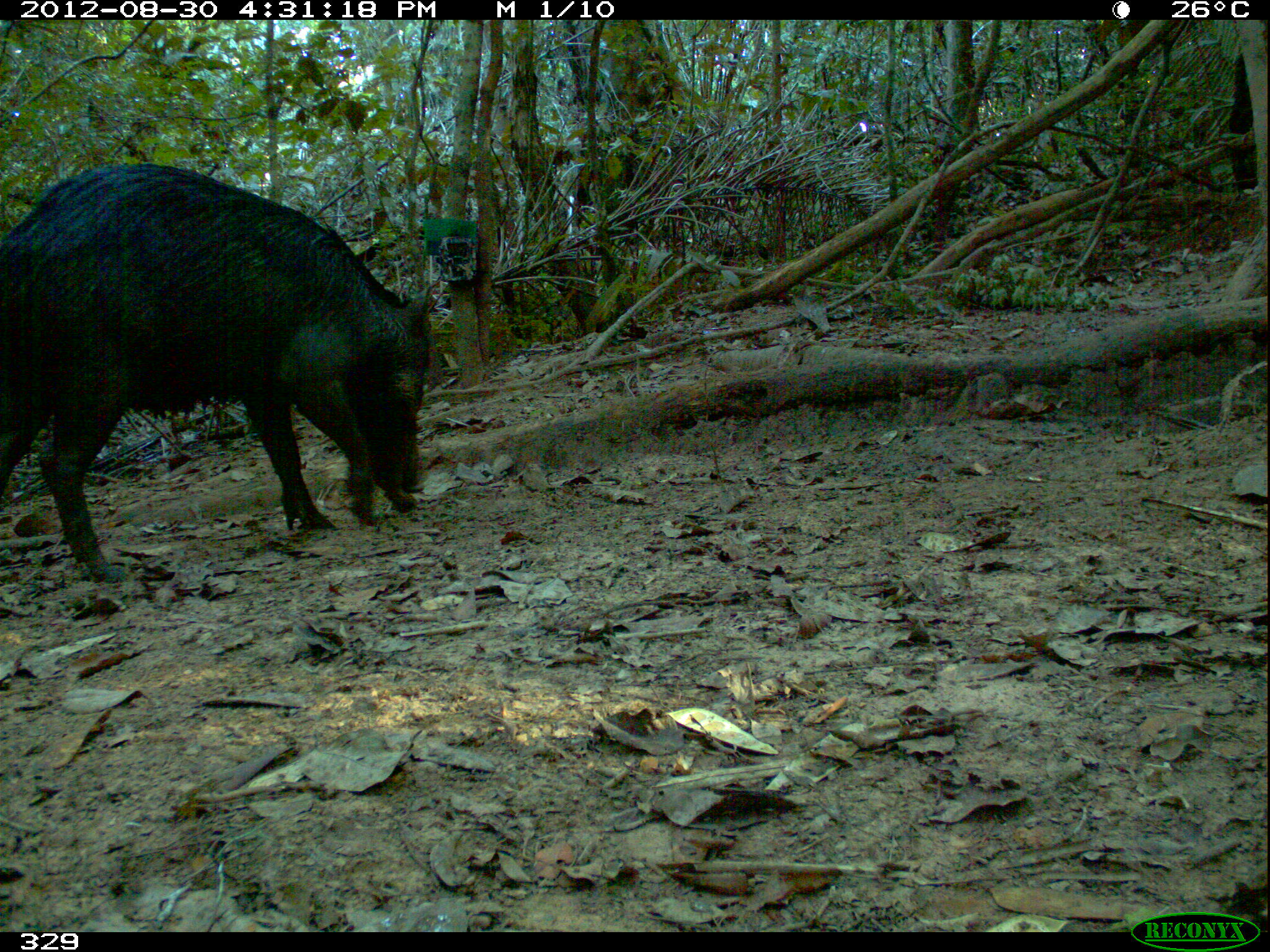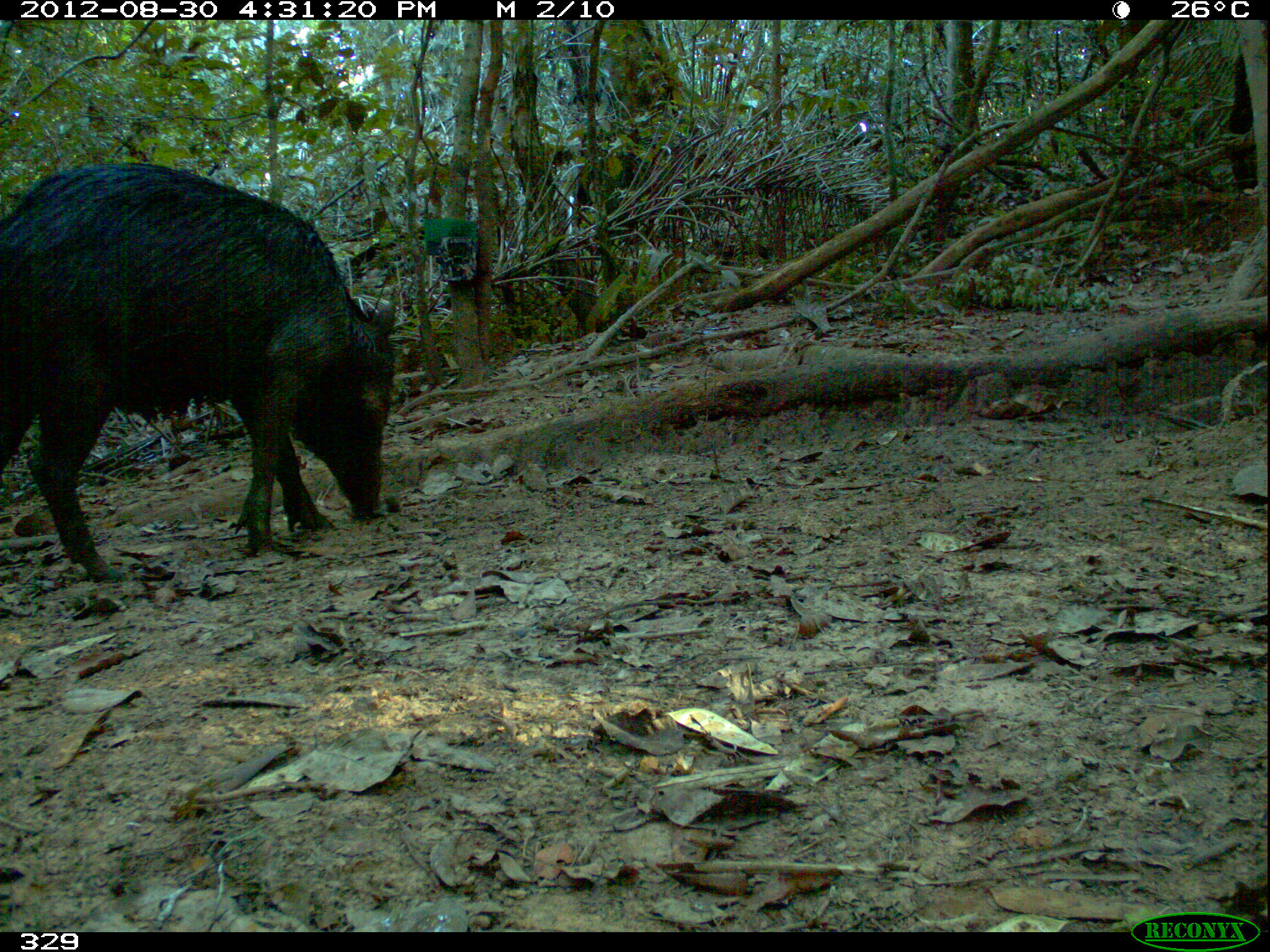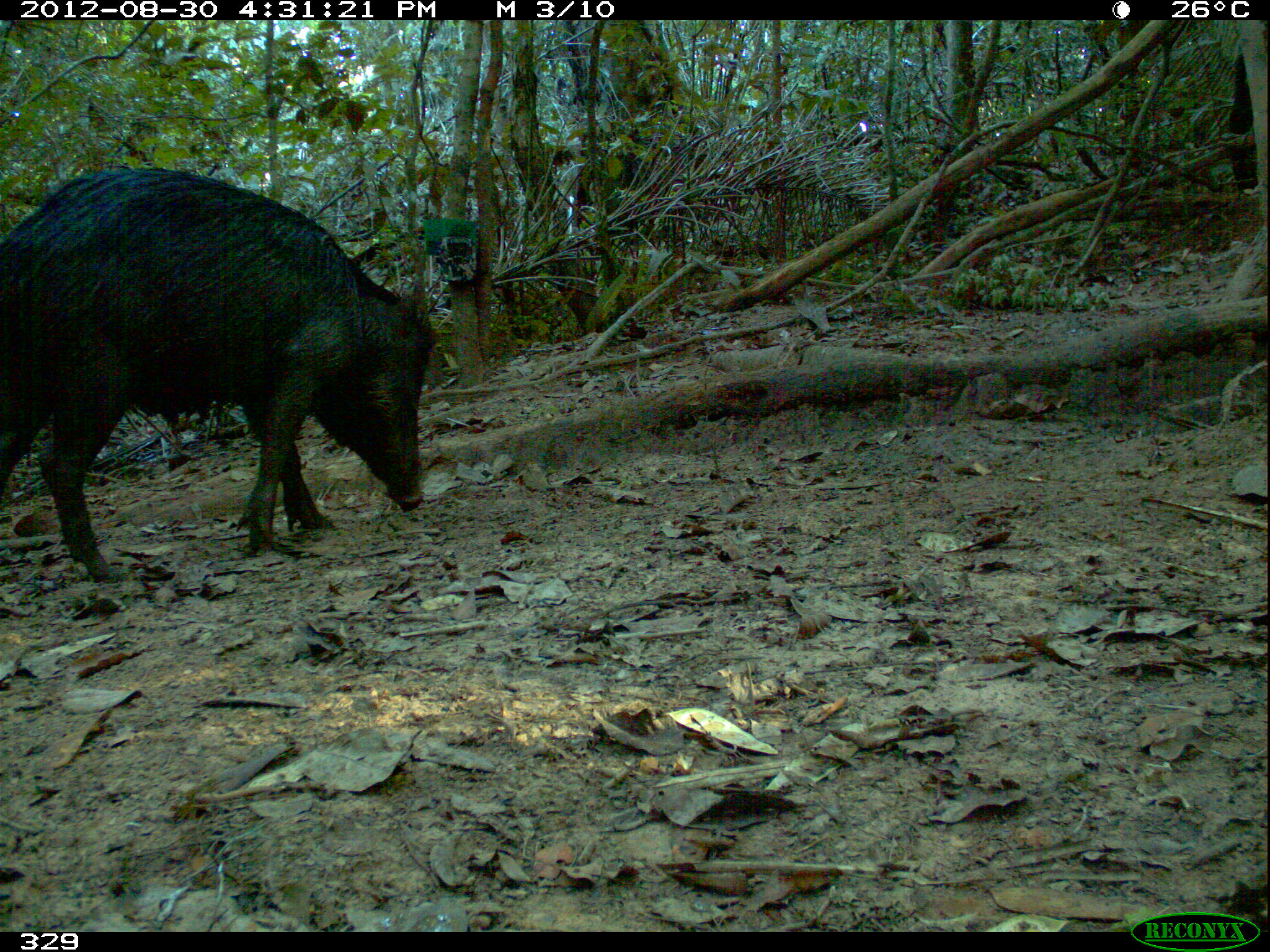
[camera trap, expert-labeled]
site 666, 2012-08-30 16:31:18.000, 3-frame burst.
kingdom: Animalia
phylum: Chordata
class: Mammalia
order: Artiodactyla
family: Tayassuidae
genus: Tayassu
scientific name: Tayassu pecari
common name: white-lipped peccary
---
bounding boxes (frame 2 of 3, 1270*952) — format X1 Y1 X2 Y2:
tayassu pecari: 0 160 401 583